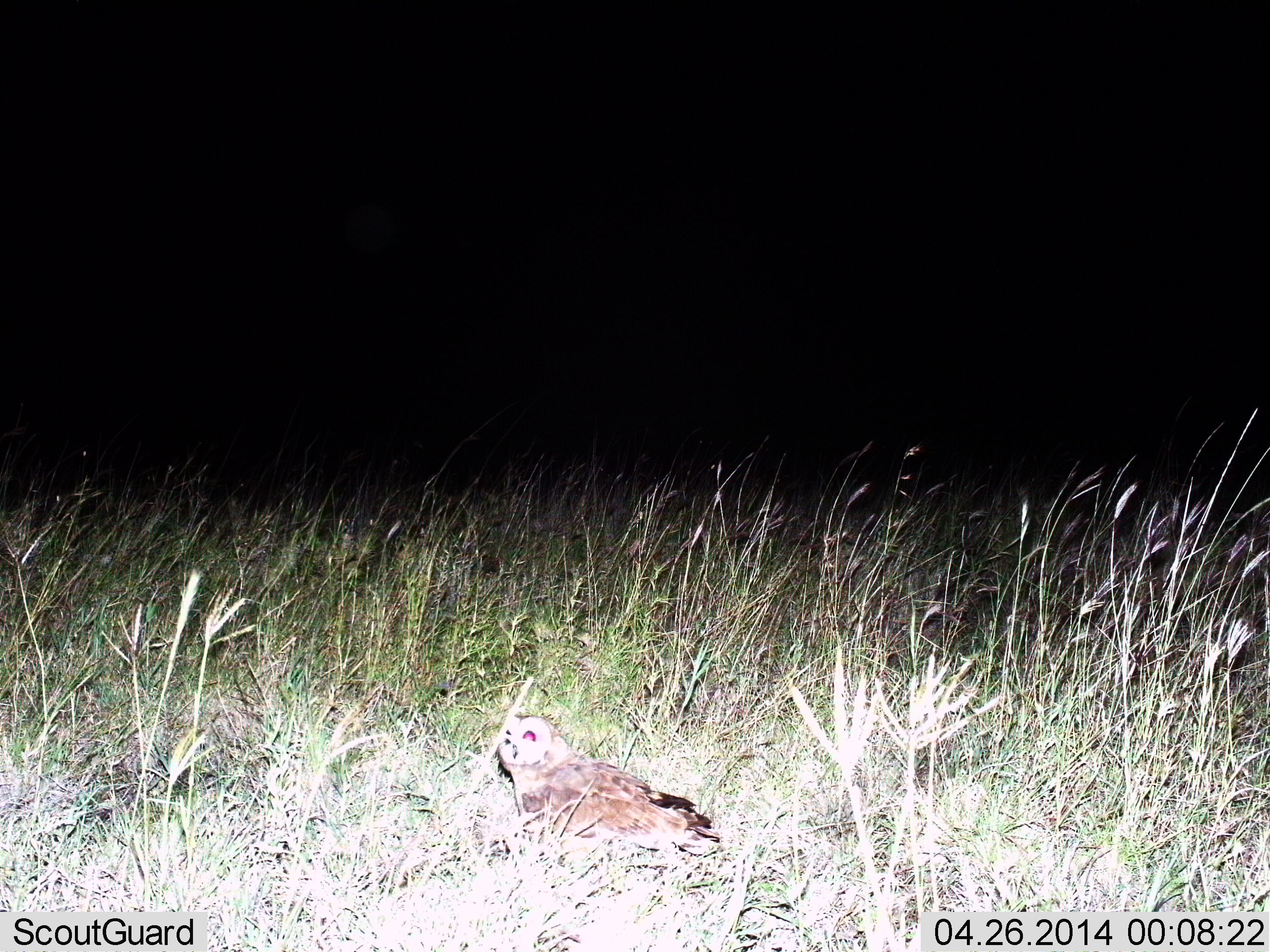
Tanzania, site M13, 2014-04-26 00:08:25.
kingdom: Animalia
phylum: Chordata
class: Aves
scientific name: Aves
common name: bird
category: otherbird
Otherbird (bird) (Aves), count 1. Behavior (volunteer vote fractions): standing 67%, resting 33%, moving 0%, interacting 0%. Young present (vote fraction): 0%. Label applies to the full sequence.